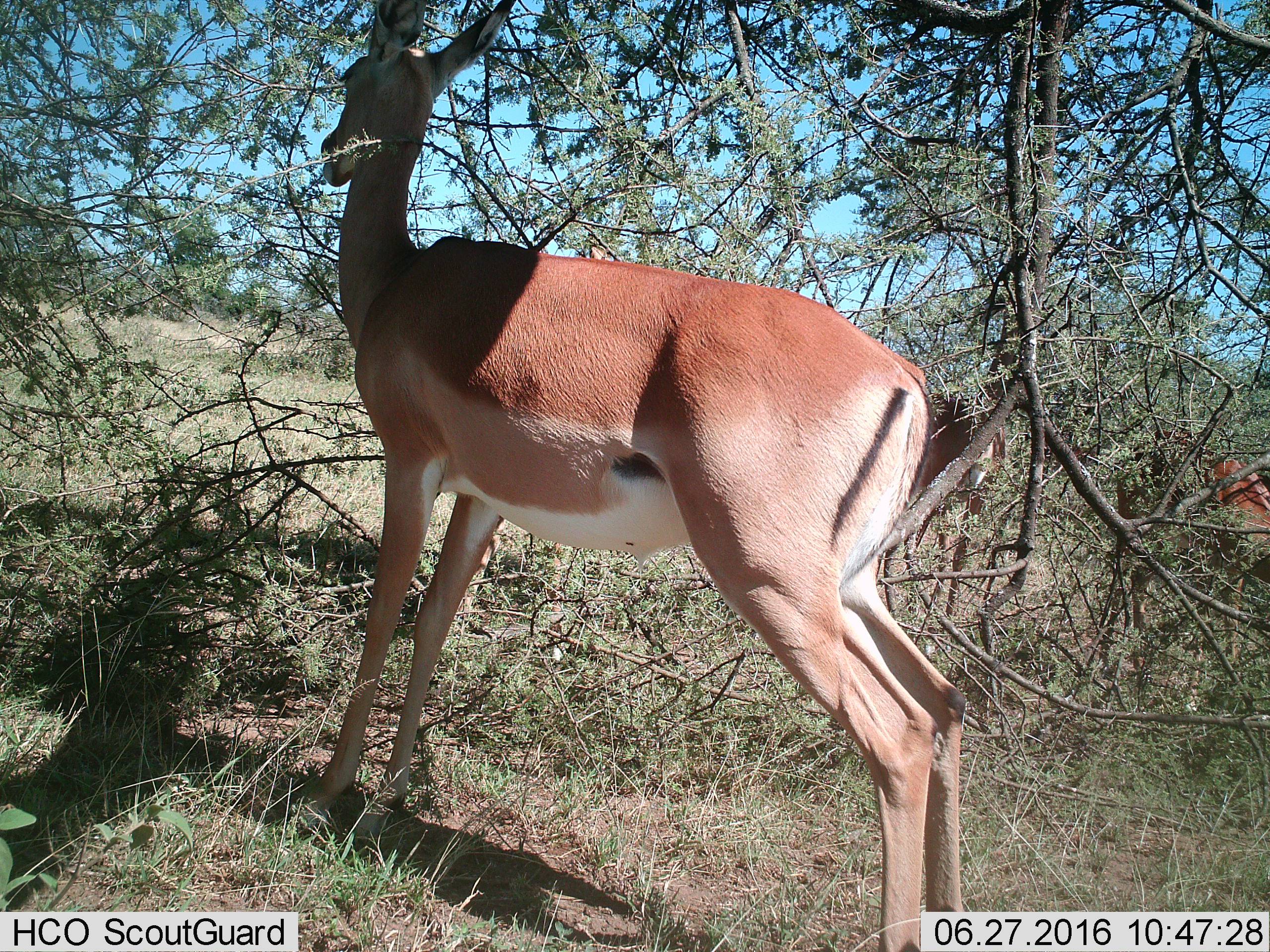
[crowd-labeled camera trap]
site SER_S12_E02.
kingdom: Animalia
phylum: Chordata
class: Mammalia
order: Artiodactyla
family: Bovidae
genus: Nanger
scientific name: Nanger granti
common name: grant's gazelle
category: gazellegrants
Gazellegrants (grant's gazelle) (Nanger granti), count 1. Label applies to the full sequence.